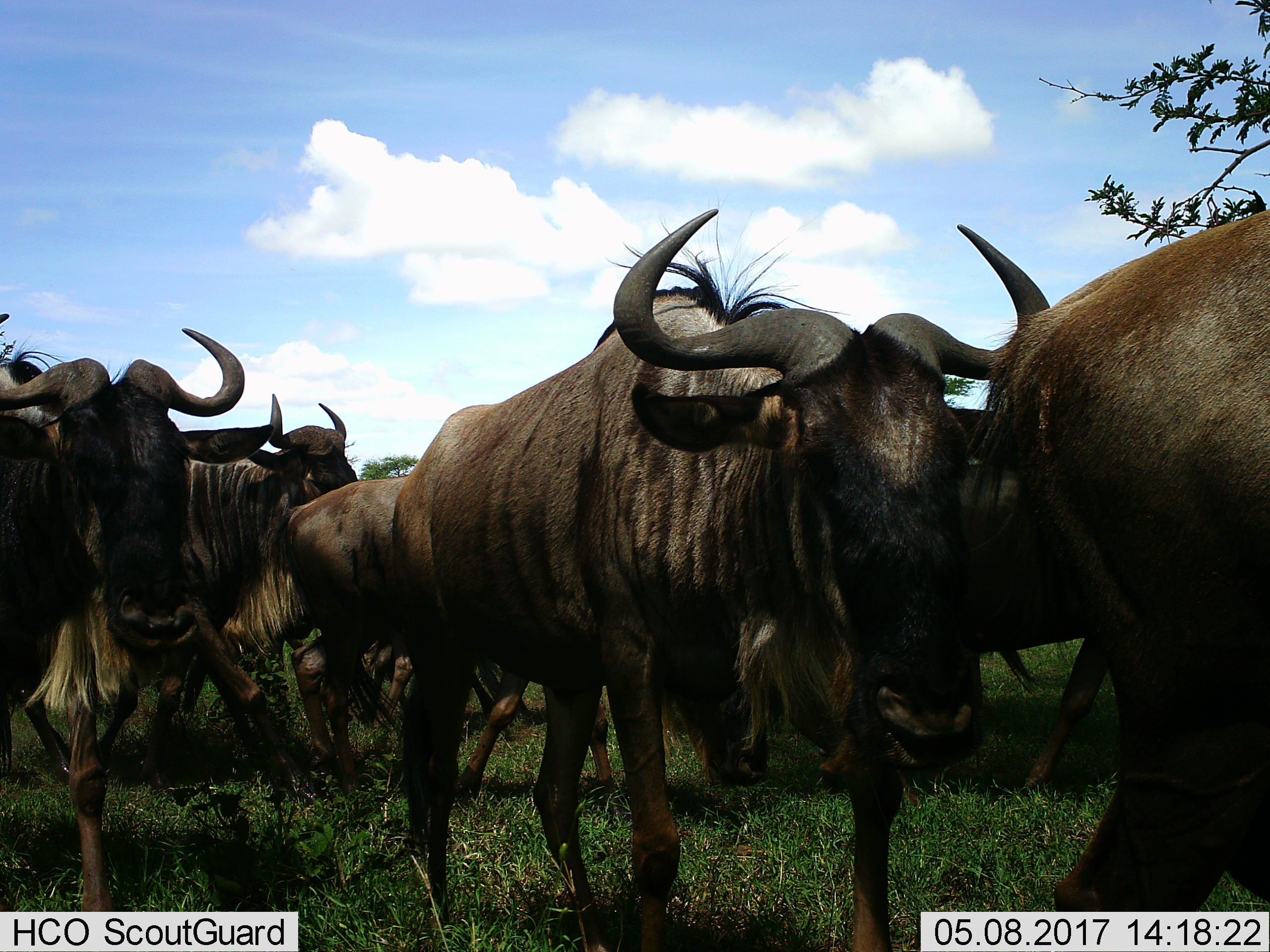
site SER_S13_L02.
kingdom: Animalia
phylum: Chordata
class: Mammalia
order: Artiodactyla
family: Bovidae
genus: Connochaetes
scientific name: Connochaetes taurinus taurinus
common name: blue wildebeest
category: wildebeestblue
Wildebeestblue (blue wildebeest) (Connochaetes taurinus taurinus), count 6. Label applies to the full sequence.